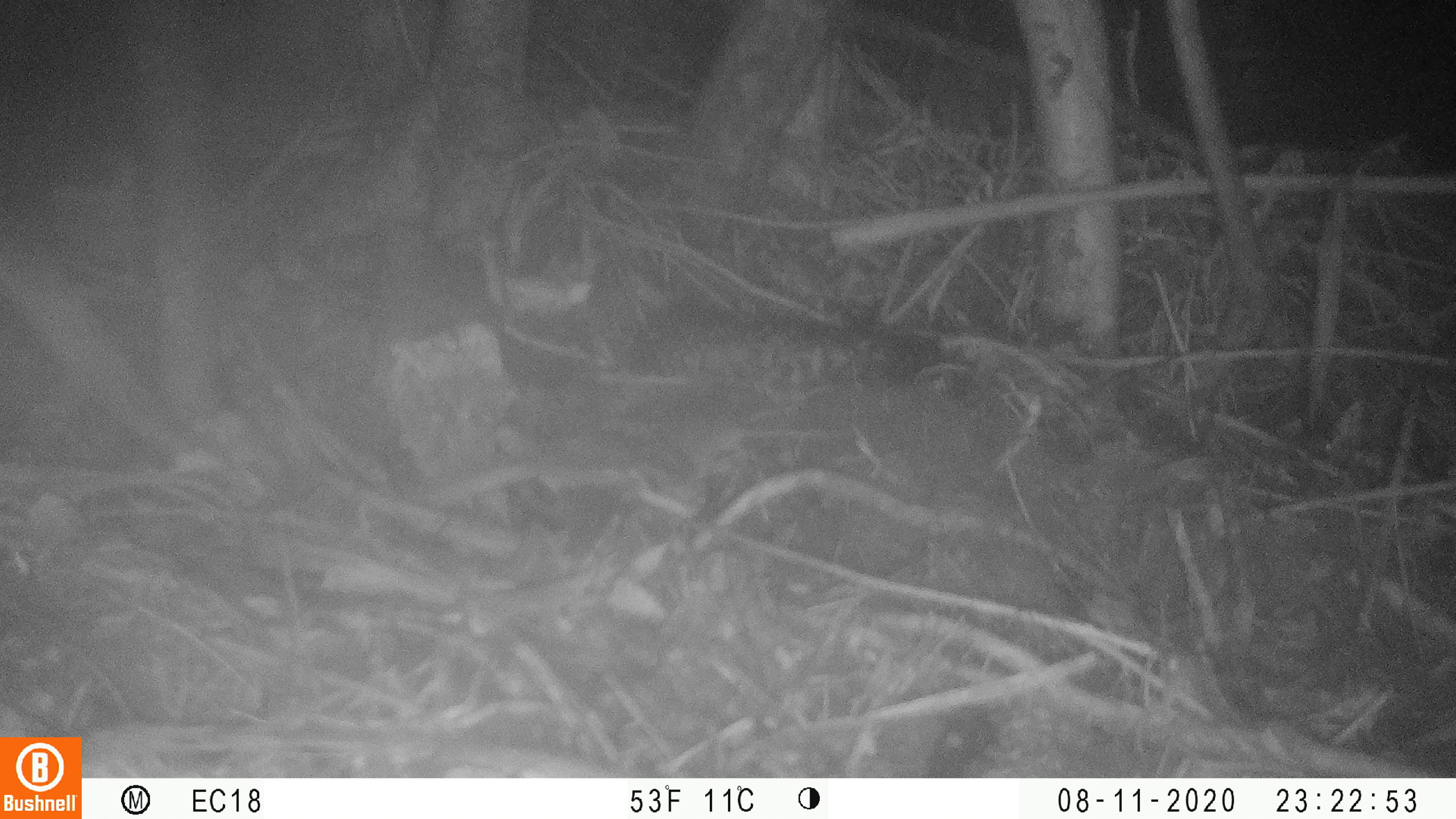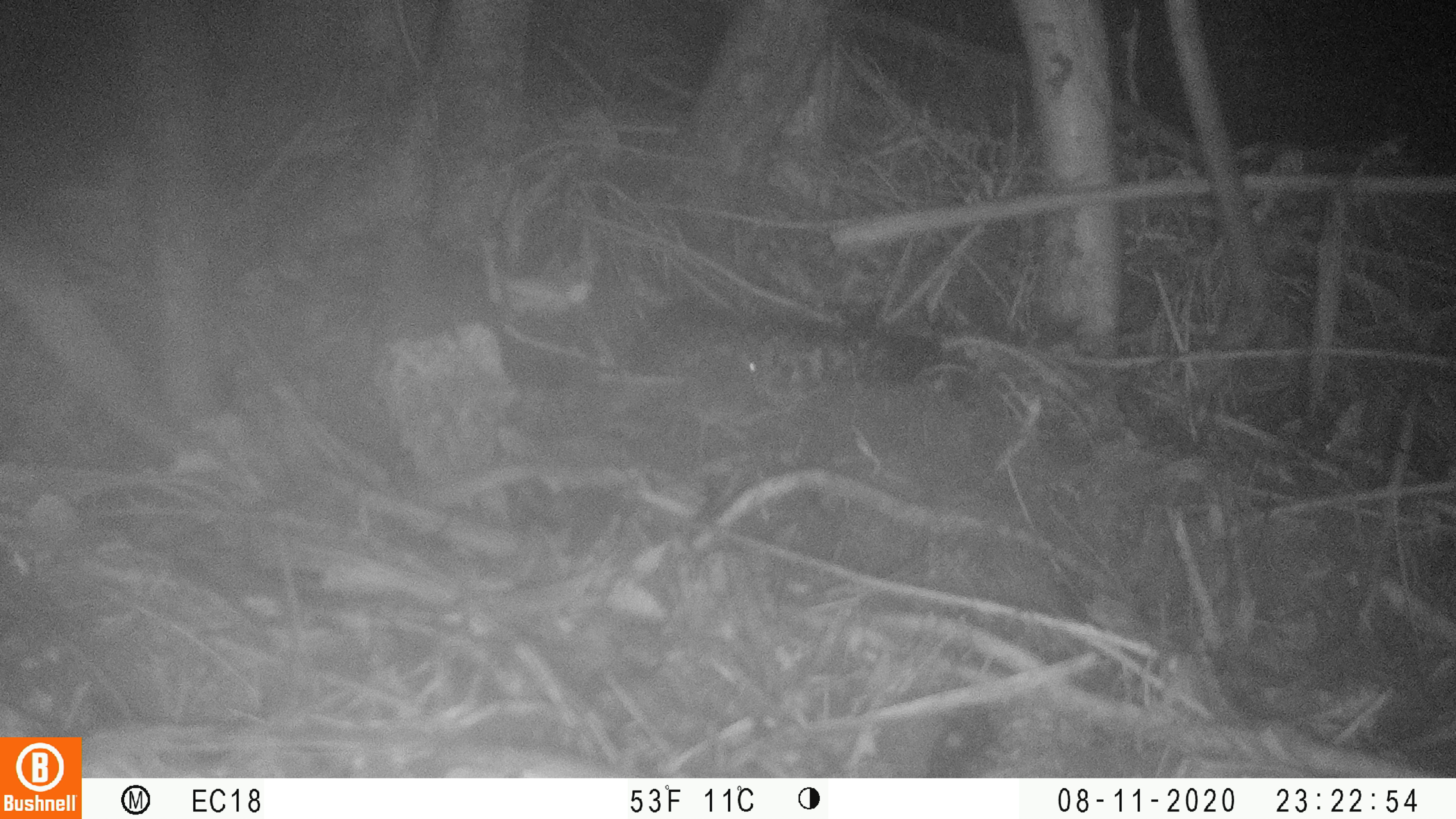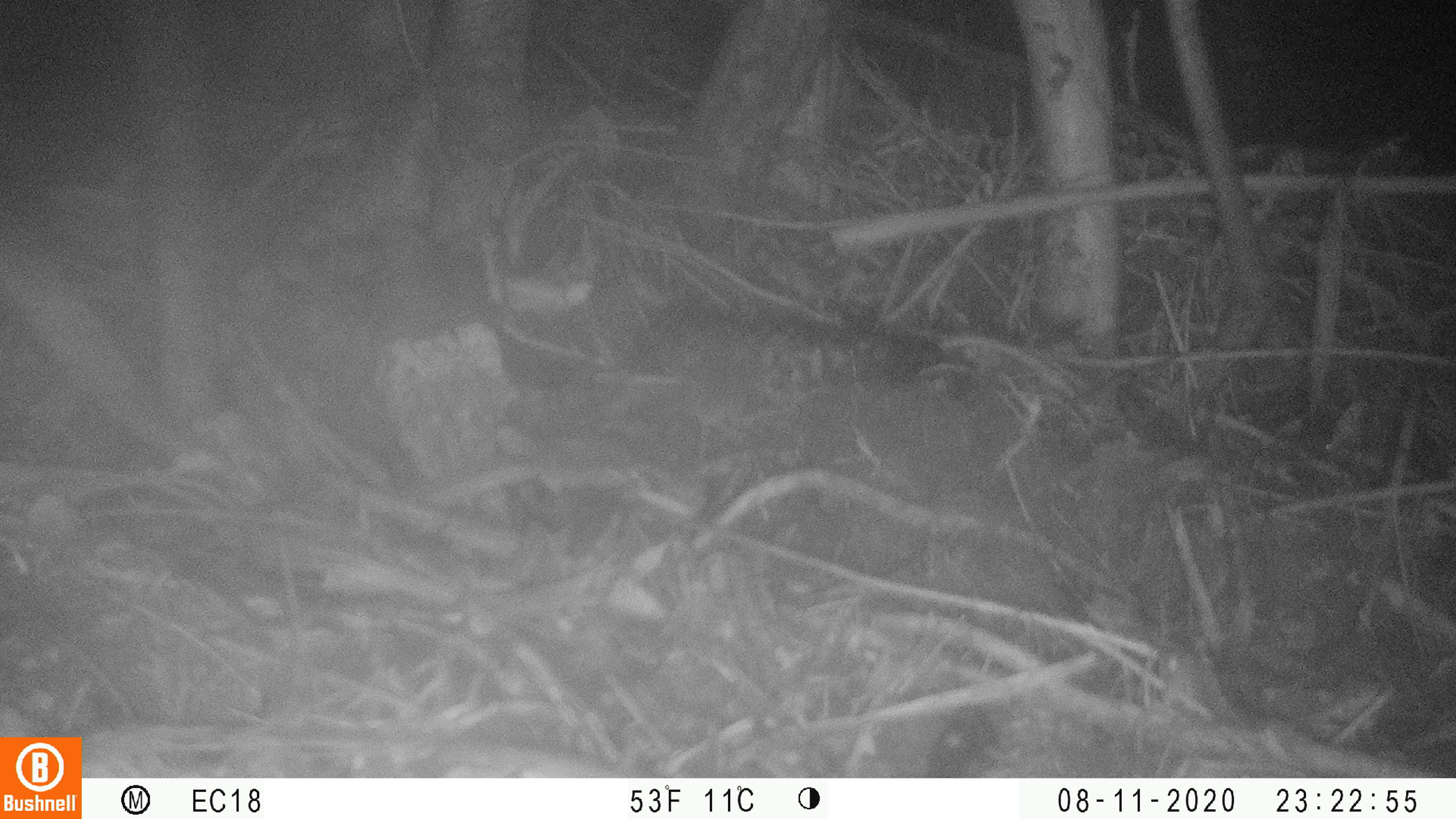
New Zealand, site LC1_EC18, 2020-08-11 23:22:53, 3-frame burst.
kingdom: Animalia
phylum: Chordata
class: Mammalia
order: Rodentia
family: Muridae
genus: Mus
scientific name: Mus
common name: mouse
Mouse (Mus).